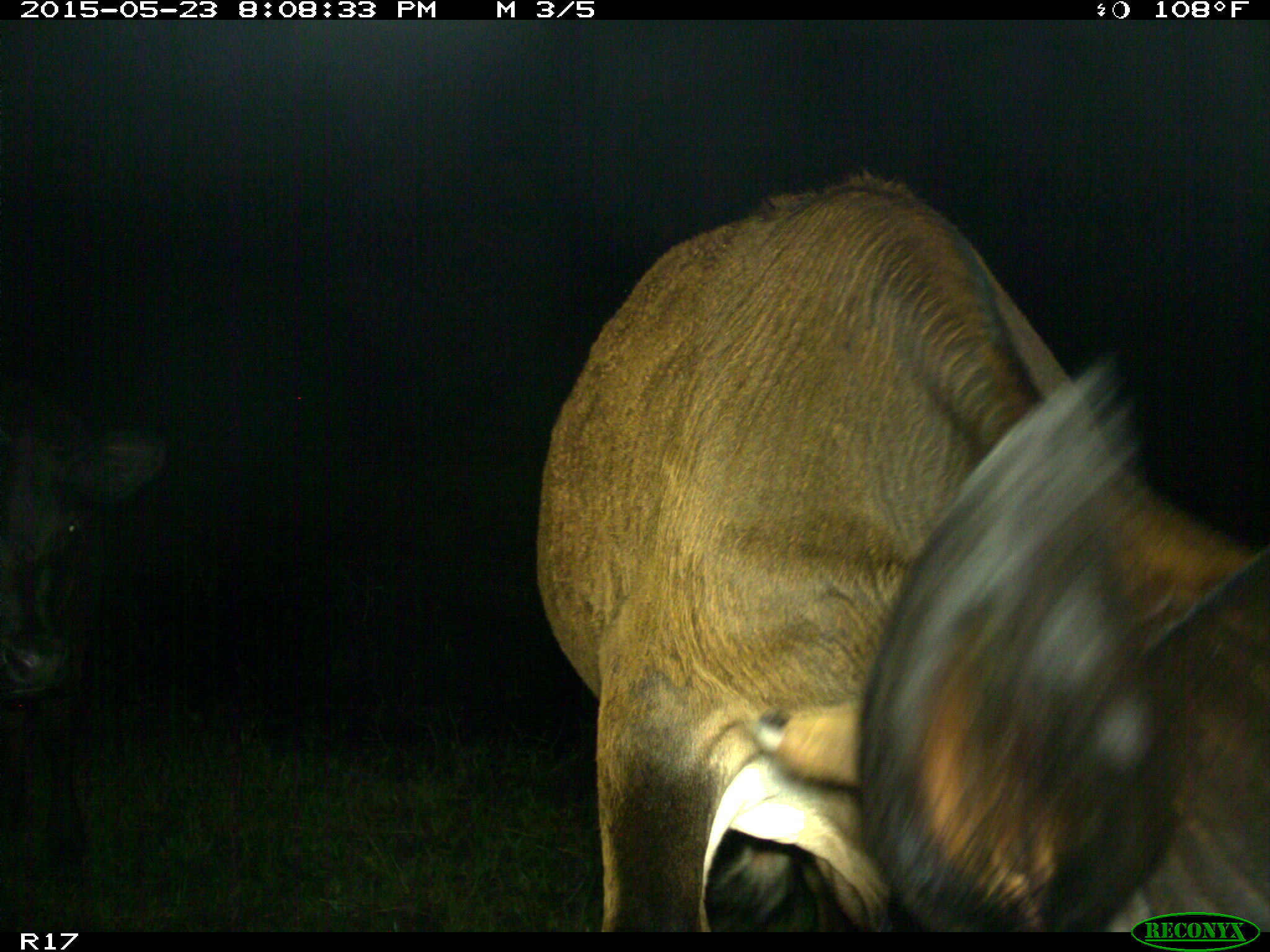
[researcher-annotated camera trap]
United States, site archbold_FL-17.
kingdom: Animalia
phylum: Chordata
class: Mammalia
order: Artiodactyla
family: Bovidae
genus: Bos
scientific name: Bos taurus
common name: domestic cow